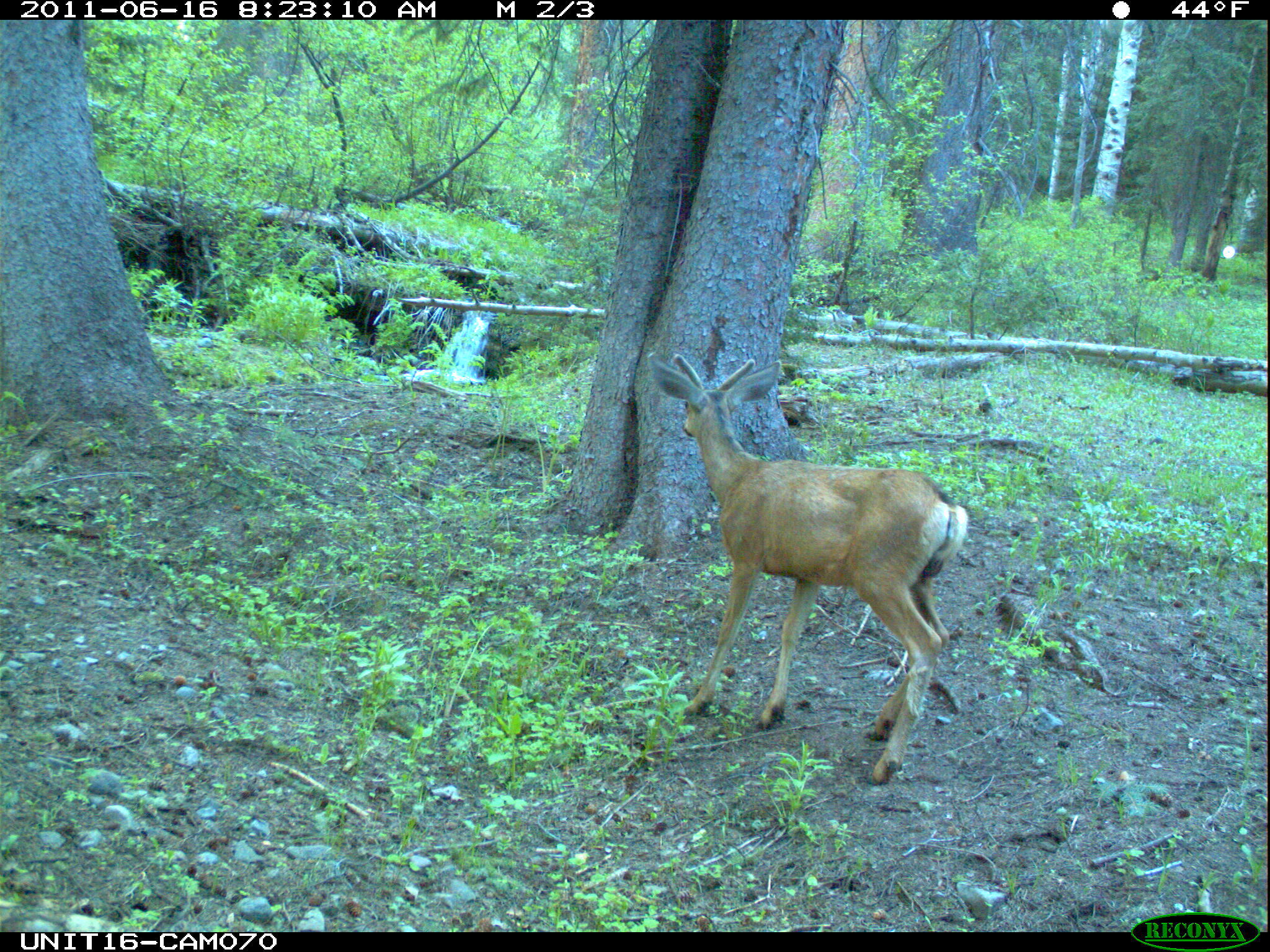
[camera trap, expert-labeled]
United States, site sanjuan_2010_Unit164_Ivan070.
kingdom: Animalia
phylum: Chordata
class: Mammalia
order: Artiodactyla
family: Cervidae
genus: Odocoileus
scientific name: Odocoileus hemionus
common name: mule deer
Odocoileus hemionus (mule deer).